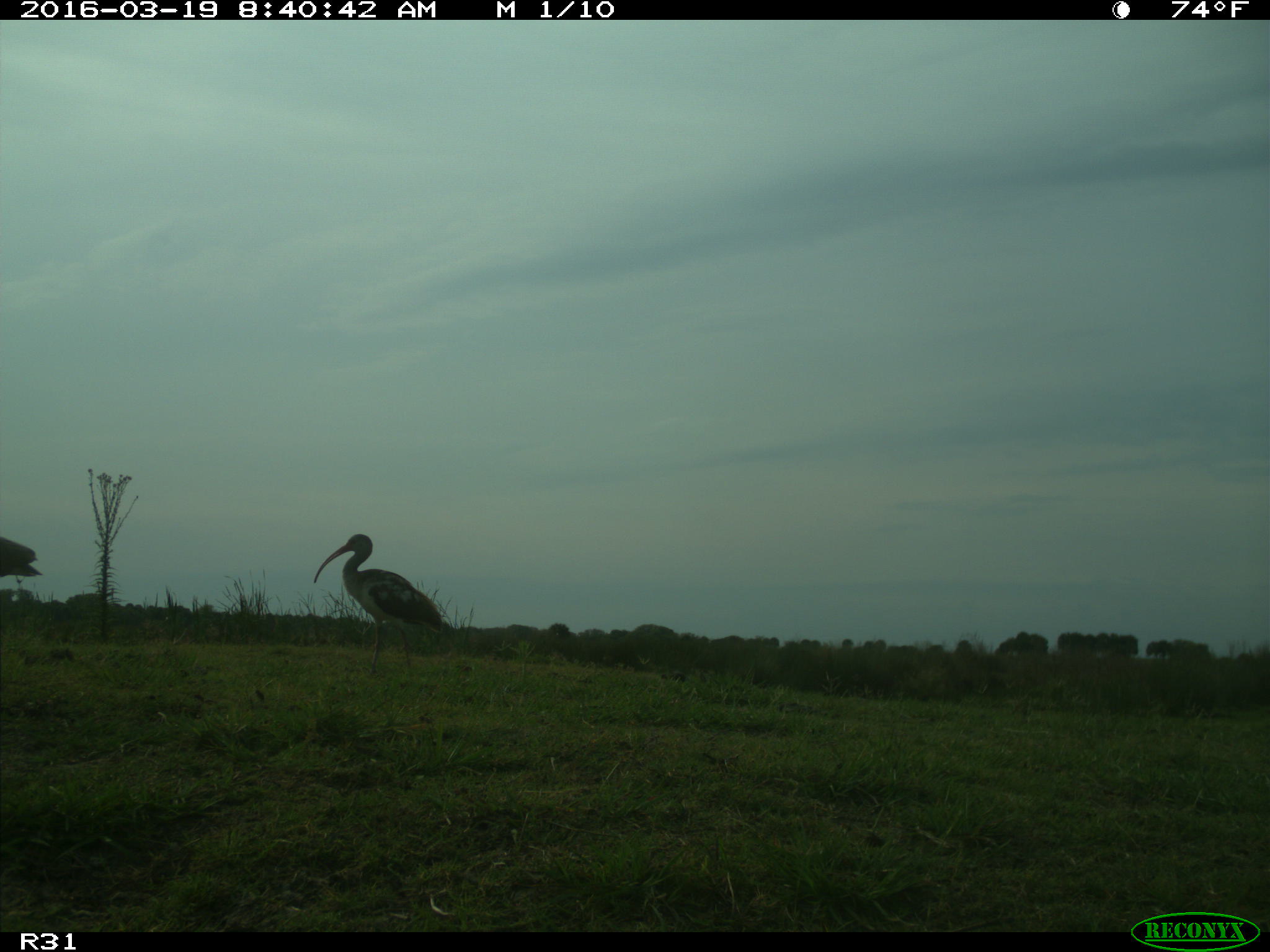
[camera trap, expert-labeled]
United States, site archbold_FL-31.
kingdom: Animalia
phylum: Chordata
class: Aves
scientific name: Aves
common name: birds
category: unidentified bird